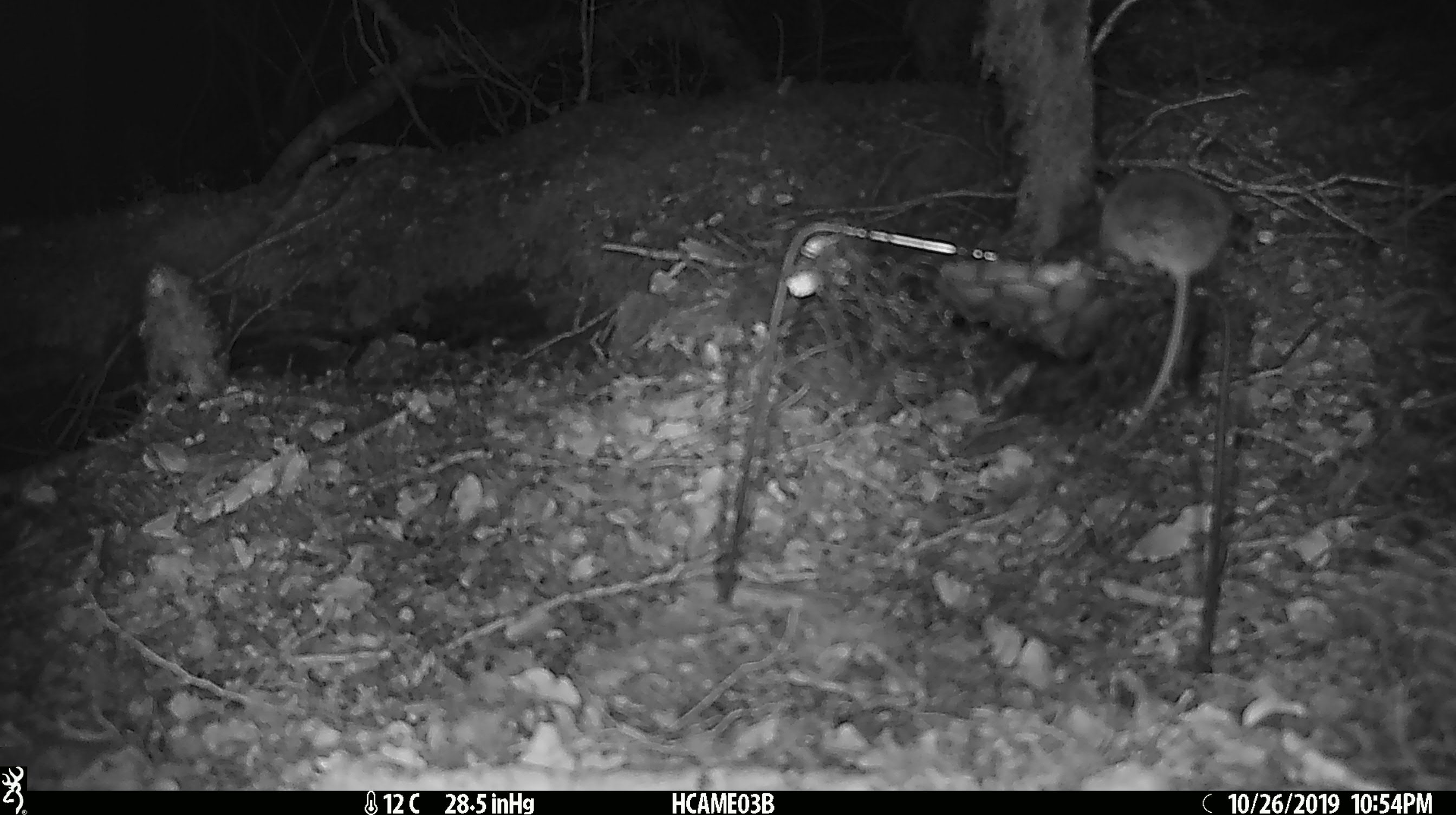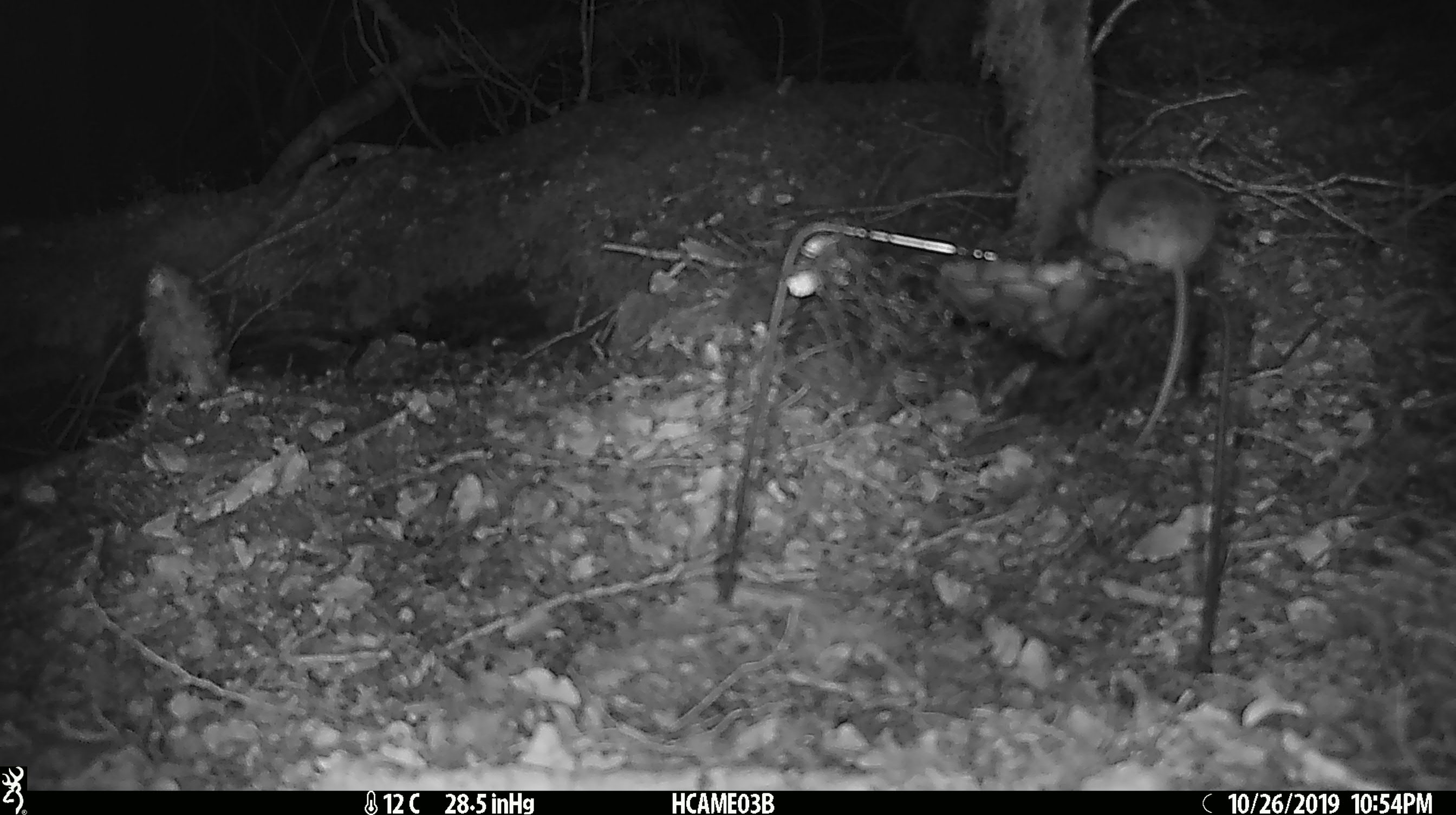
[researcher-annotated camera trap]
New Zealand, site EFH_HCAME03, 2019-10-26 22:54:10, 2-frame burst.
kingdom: Animalia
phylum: Chordata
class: Mammalia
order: Rodentia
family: Muridae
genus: Mus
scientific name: Mus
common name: mouse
Mouse (Mus).